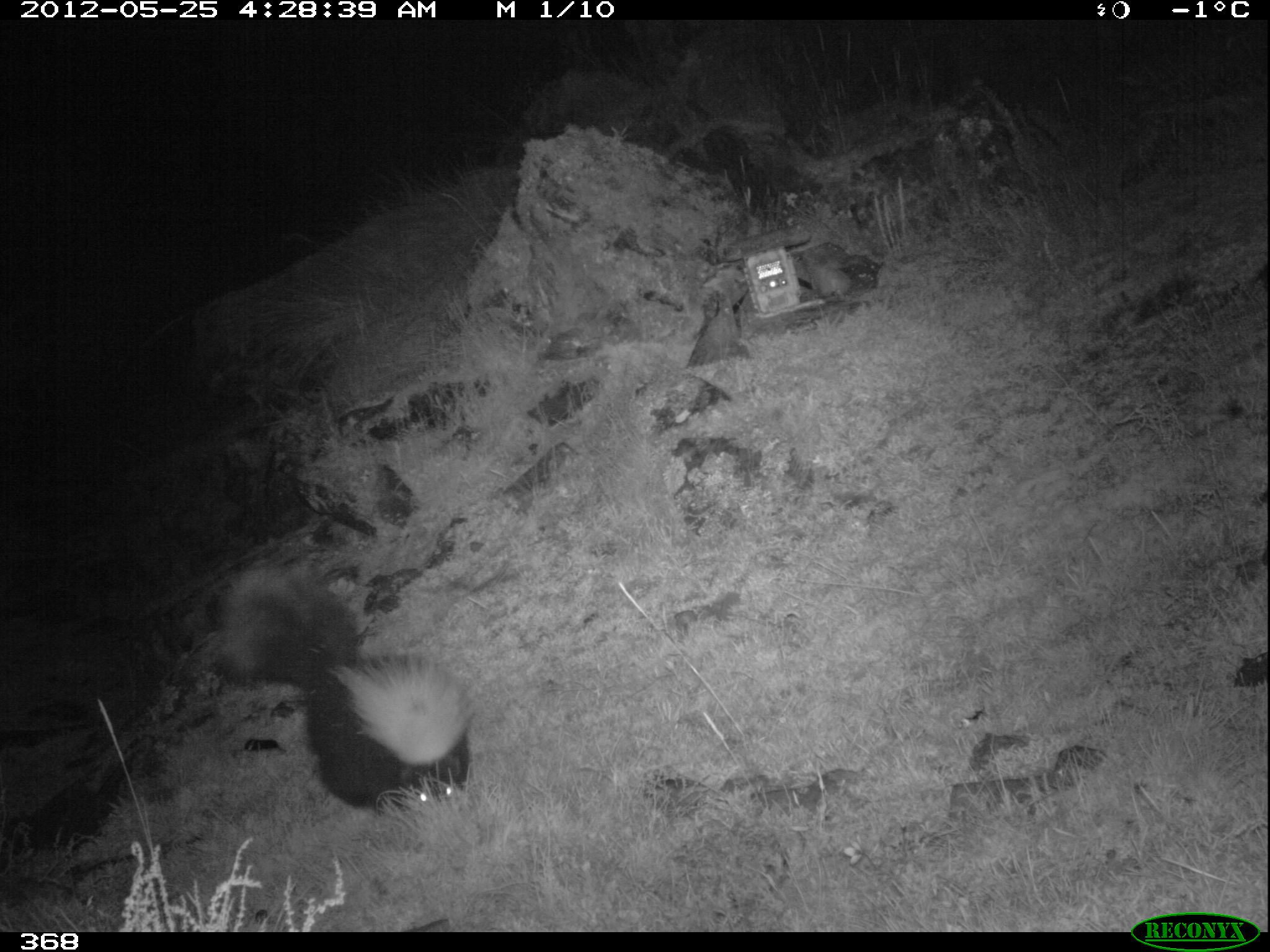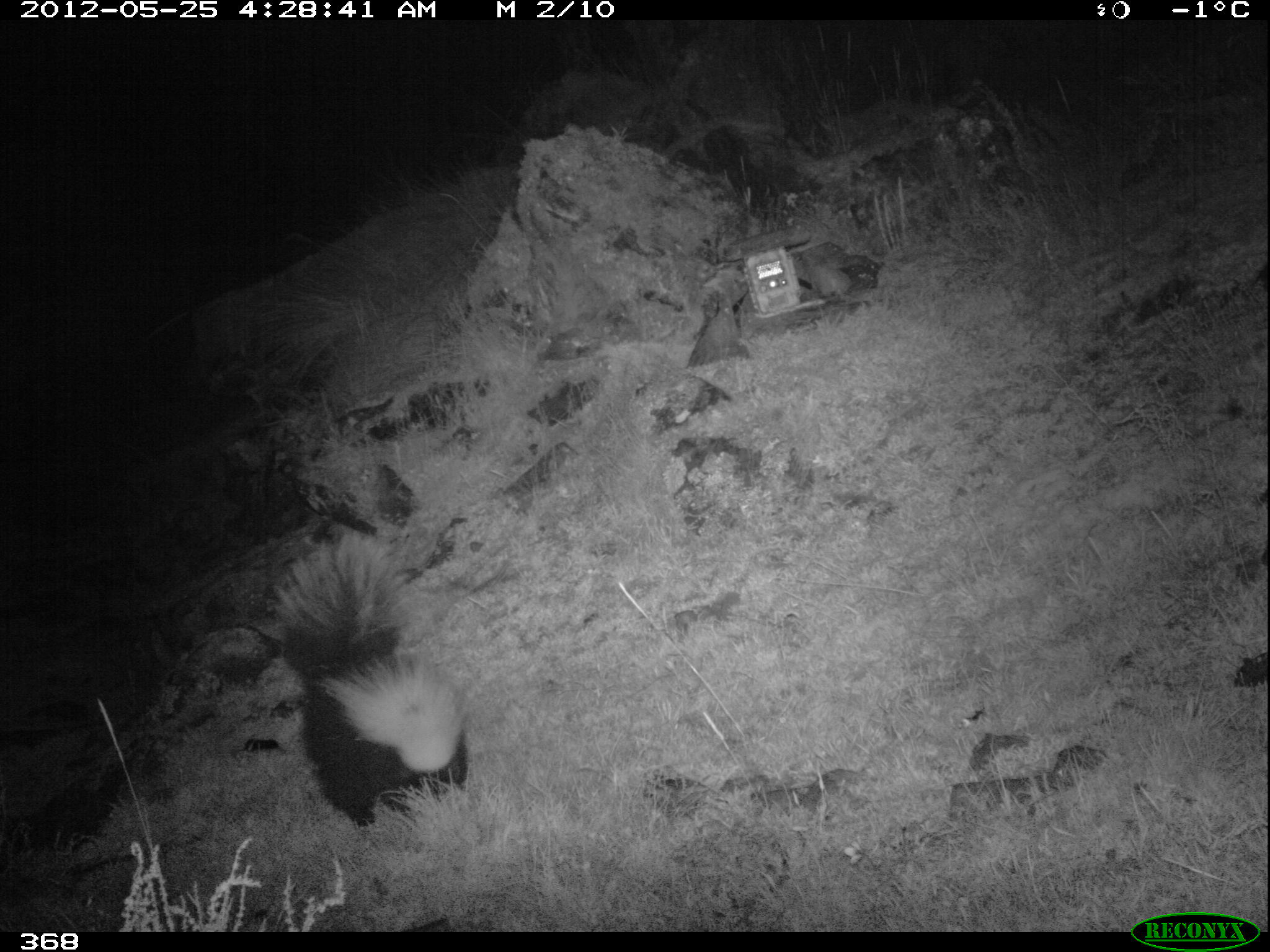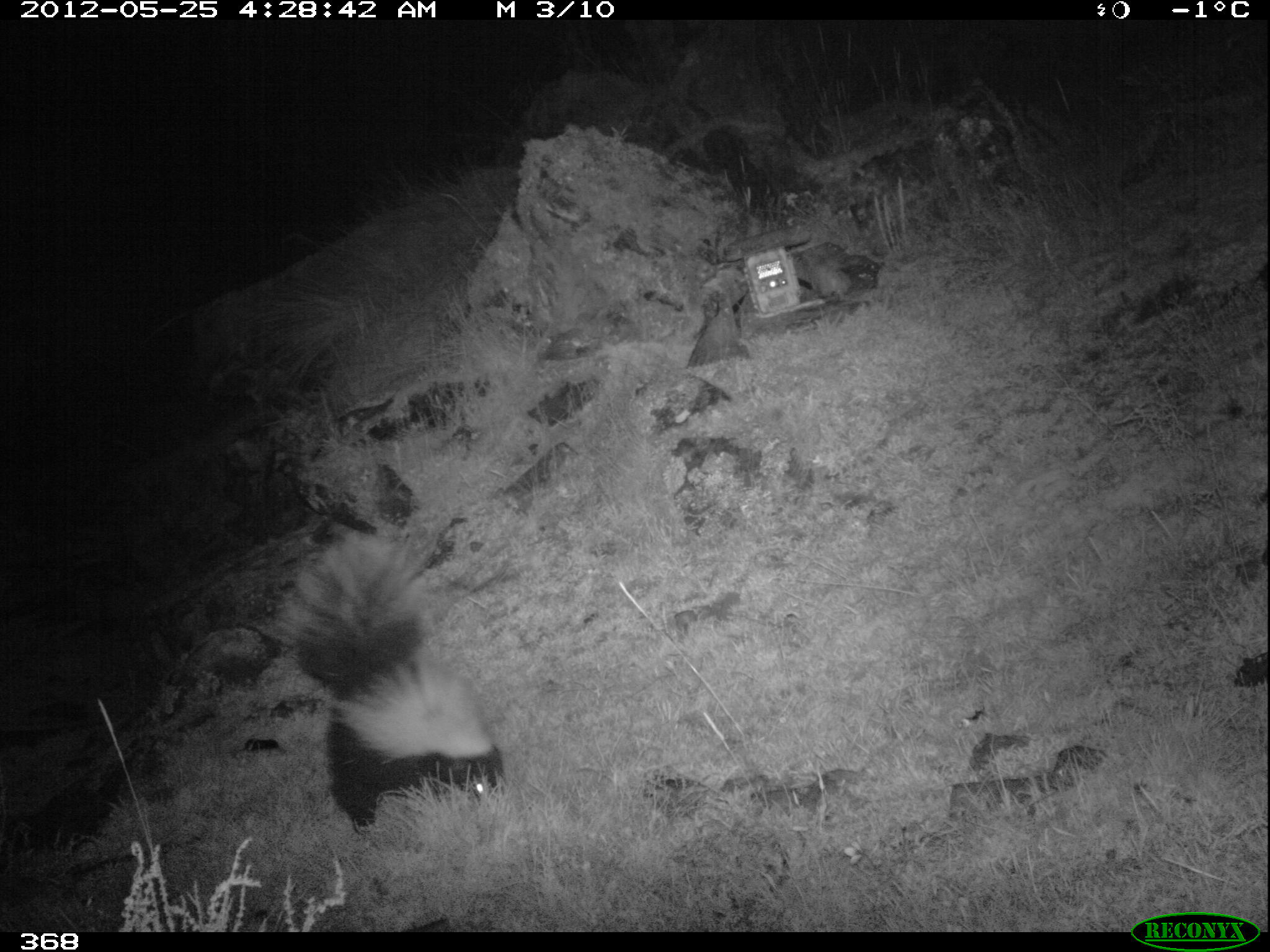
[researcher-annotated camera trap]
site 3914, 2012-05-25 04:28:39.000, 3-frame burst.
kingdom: Animalia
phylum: Chordata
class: Mammalia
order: Carnivora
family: Mephitidae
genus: Conepatus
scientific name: Conepatus chinga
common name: molina's hog-nosed skunk